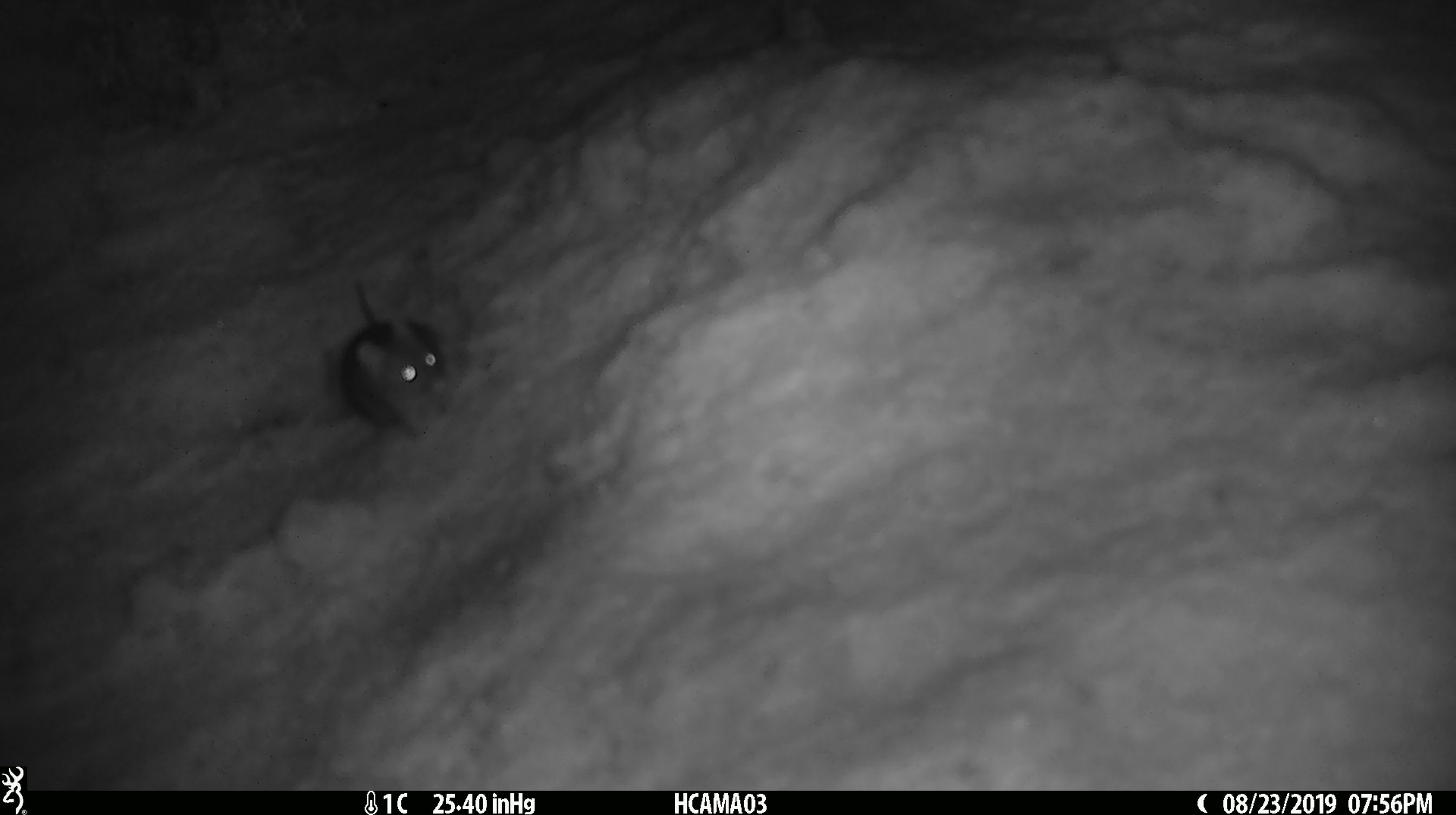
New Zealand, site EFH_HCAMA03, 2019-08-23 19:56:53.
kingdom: Animalia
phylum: Chordata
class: Mammalia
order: Rodentia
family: Muridae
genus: Mus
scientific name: Mus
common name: mouse